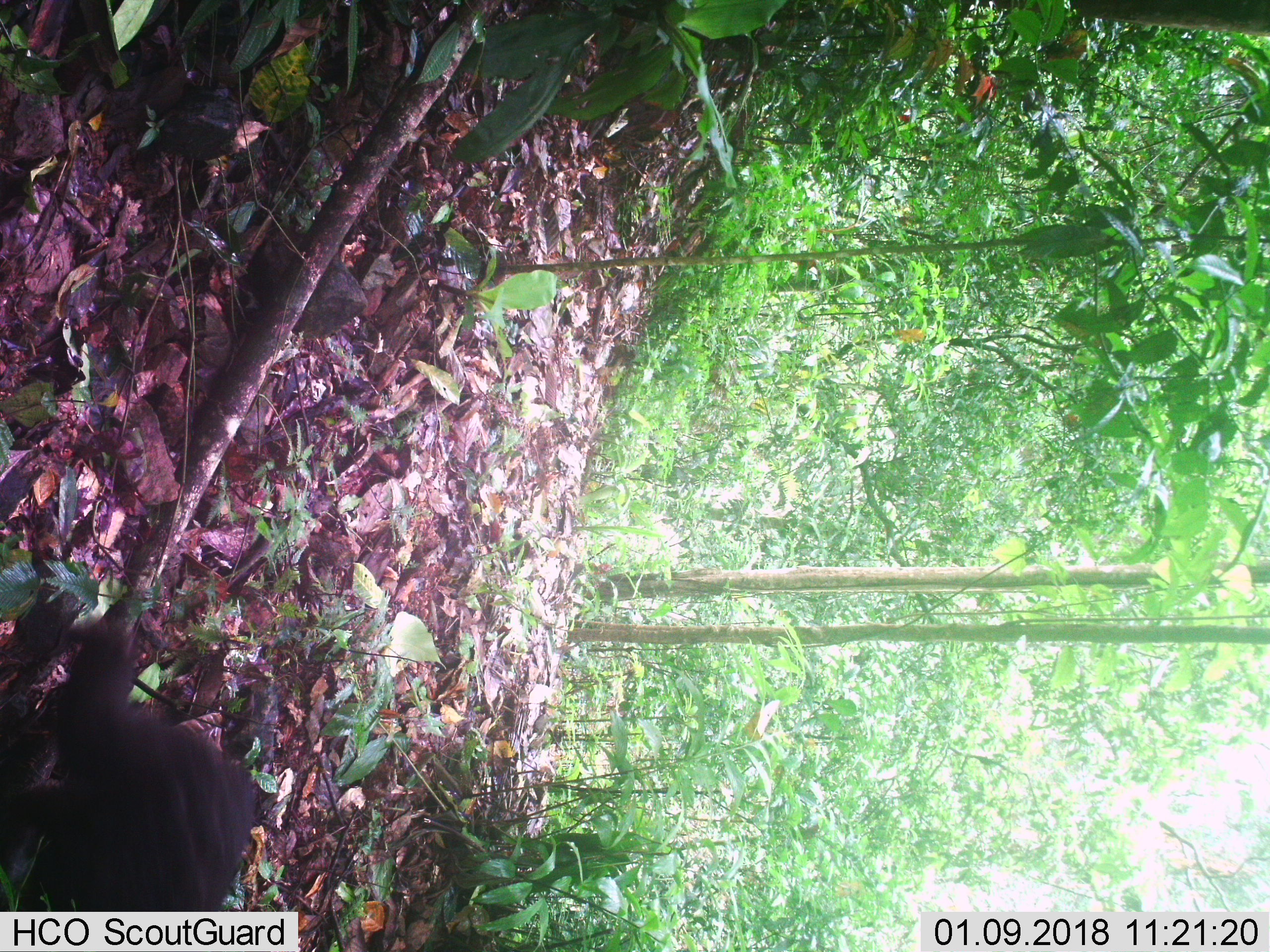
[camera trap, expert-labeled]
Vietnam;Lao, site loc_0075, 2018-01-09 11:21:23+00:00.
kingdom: Animalia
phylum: Chordata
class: Mammalia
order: Primates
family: Cercopithecidae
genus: Macaca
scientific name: Macaca arctoides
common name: stump-tailed macaque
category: stump tailed macaque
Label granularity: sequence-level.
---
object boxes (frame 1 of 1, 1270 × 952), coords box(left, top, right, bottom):
stump tailed macaque: box(0, 621, 259, 910)